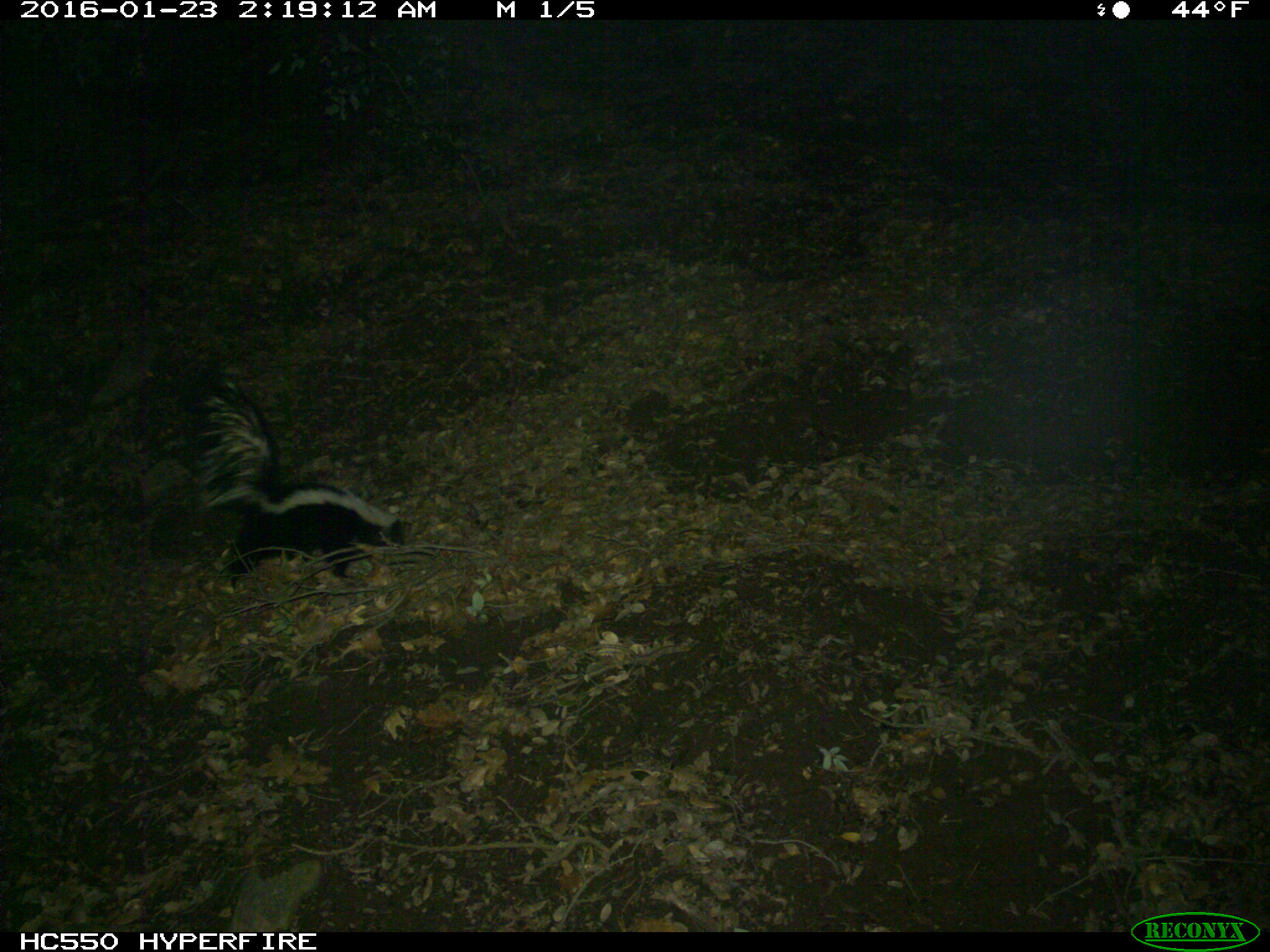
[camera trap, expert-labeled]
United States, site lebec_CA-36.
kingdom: Animalia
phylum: Chordata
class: Mammalia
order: Carnivora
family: Mephitidae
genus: Mephitis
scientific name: Mephitis mephitis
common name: striped skunk